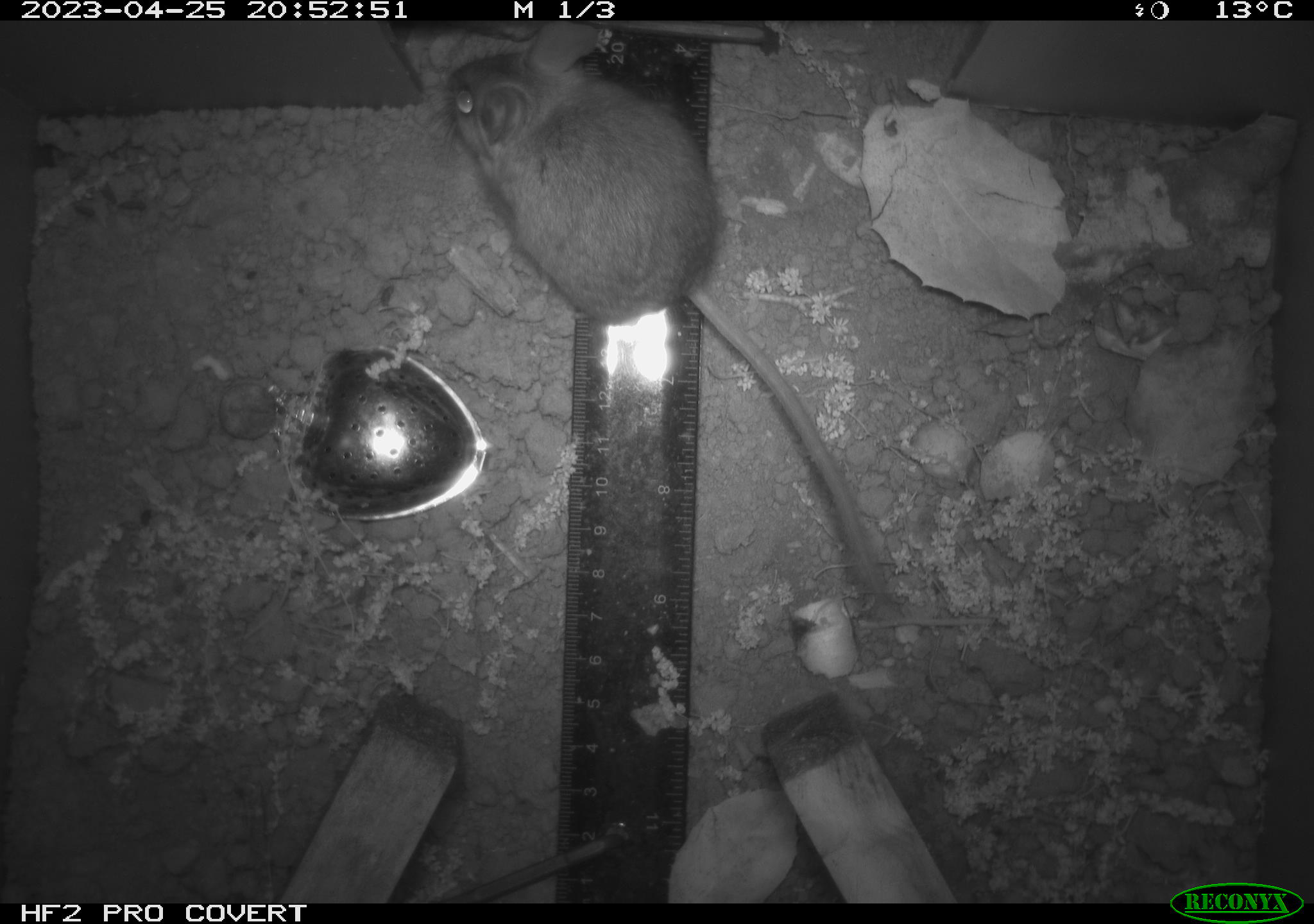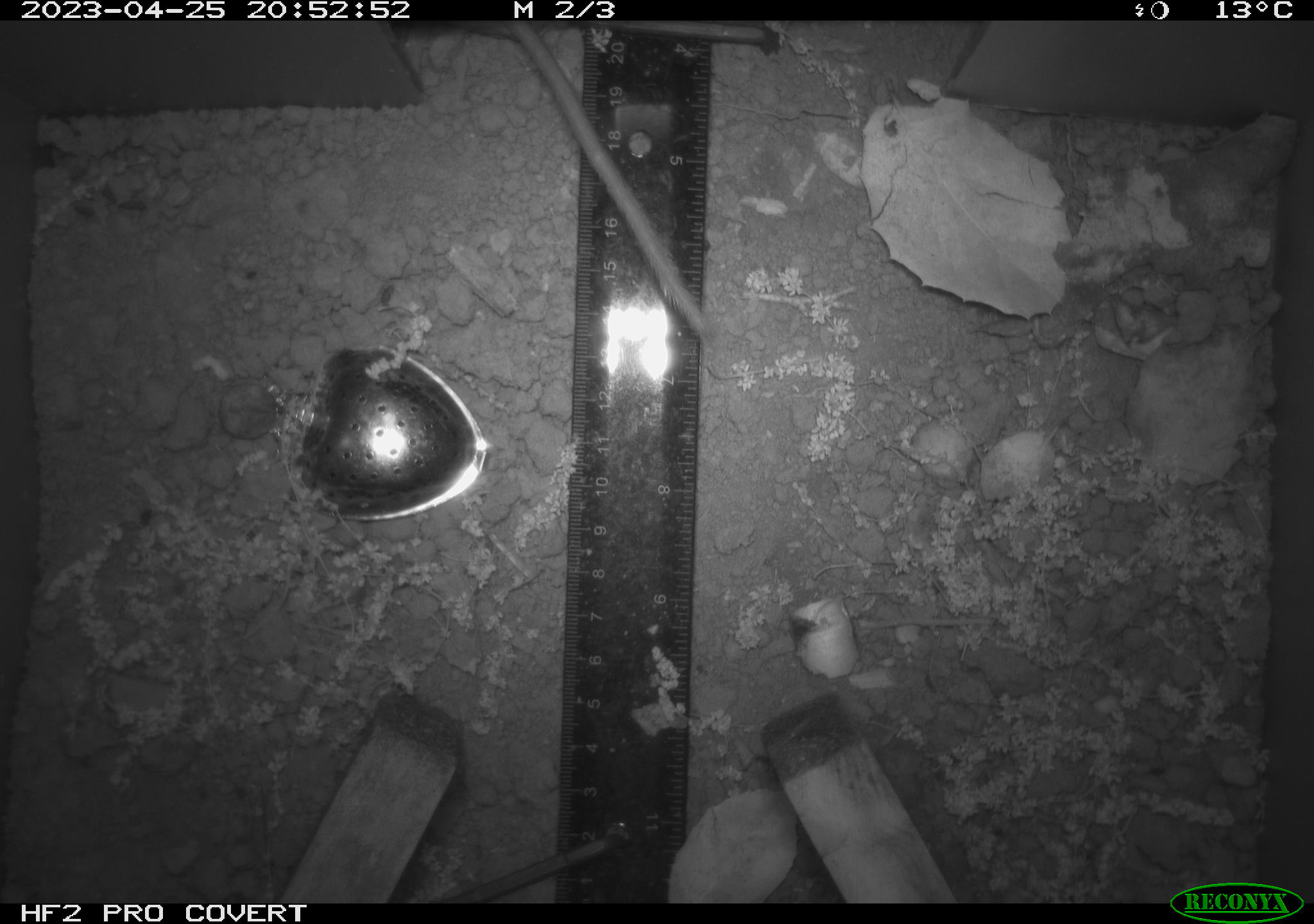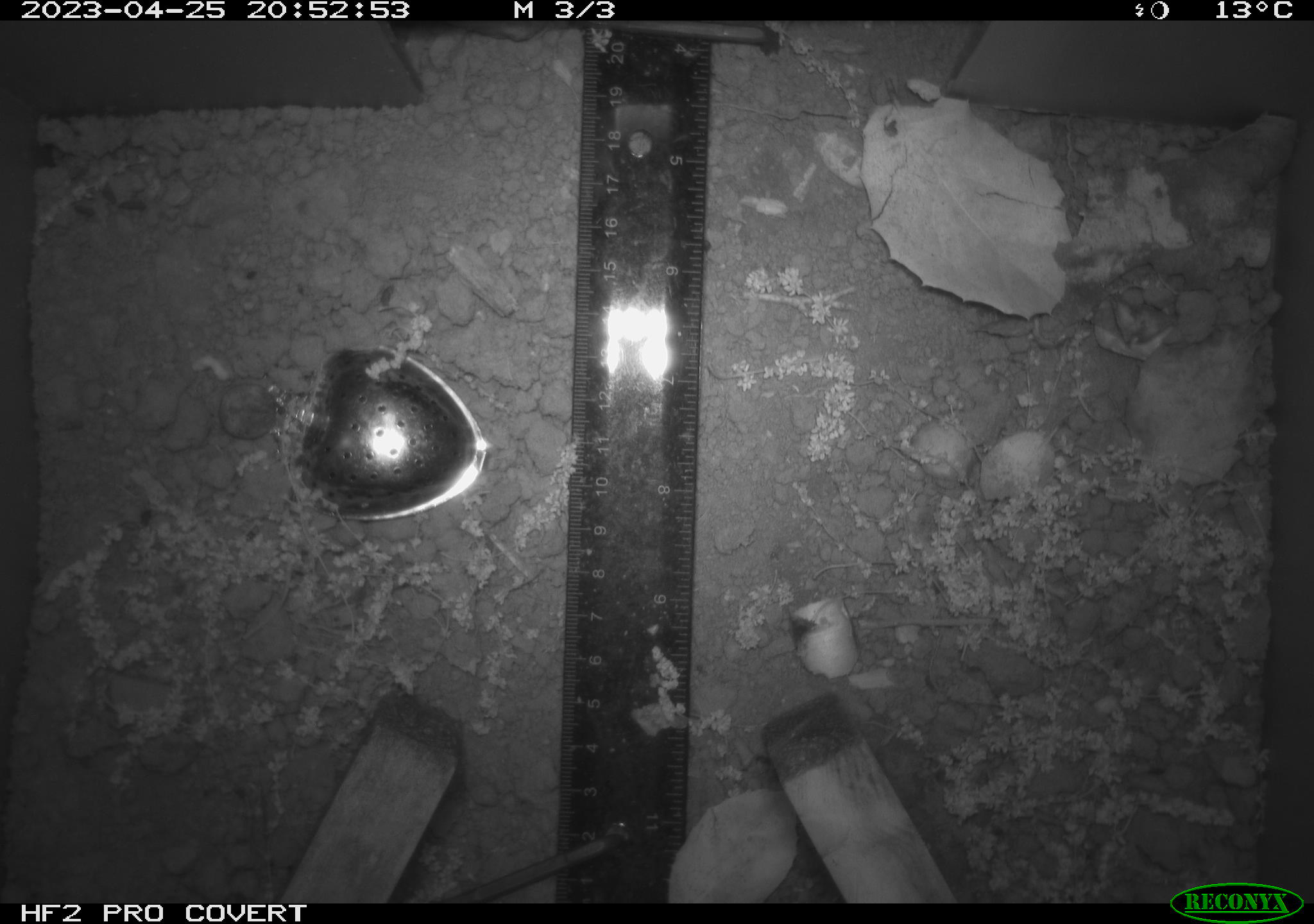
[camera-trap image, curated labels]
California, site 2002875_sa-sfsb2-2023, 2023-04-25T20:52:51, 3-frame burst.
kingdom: Animalia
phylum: Chordata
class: Mammalia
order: Rodentia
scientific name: Rodentia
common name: mouse species